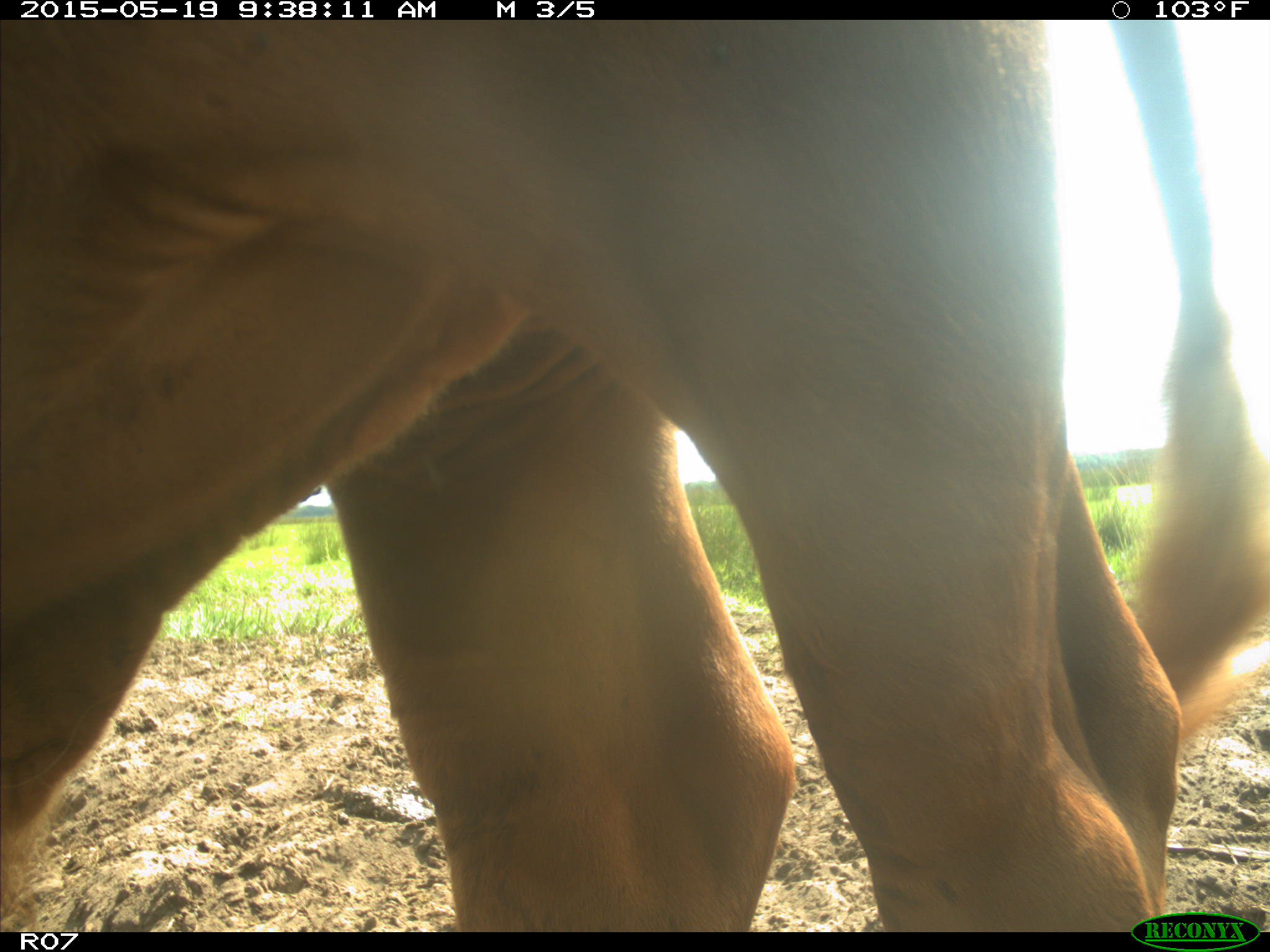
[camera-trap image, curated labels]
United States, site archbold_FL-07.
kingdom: Animalia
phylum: Chordata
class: Mammalia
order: Artiodactyla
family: Bovidae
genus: Bos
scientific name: Bos taurus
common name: domestic cow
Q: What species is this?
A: Bos taurus (domestic cow).